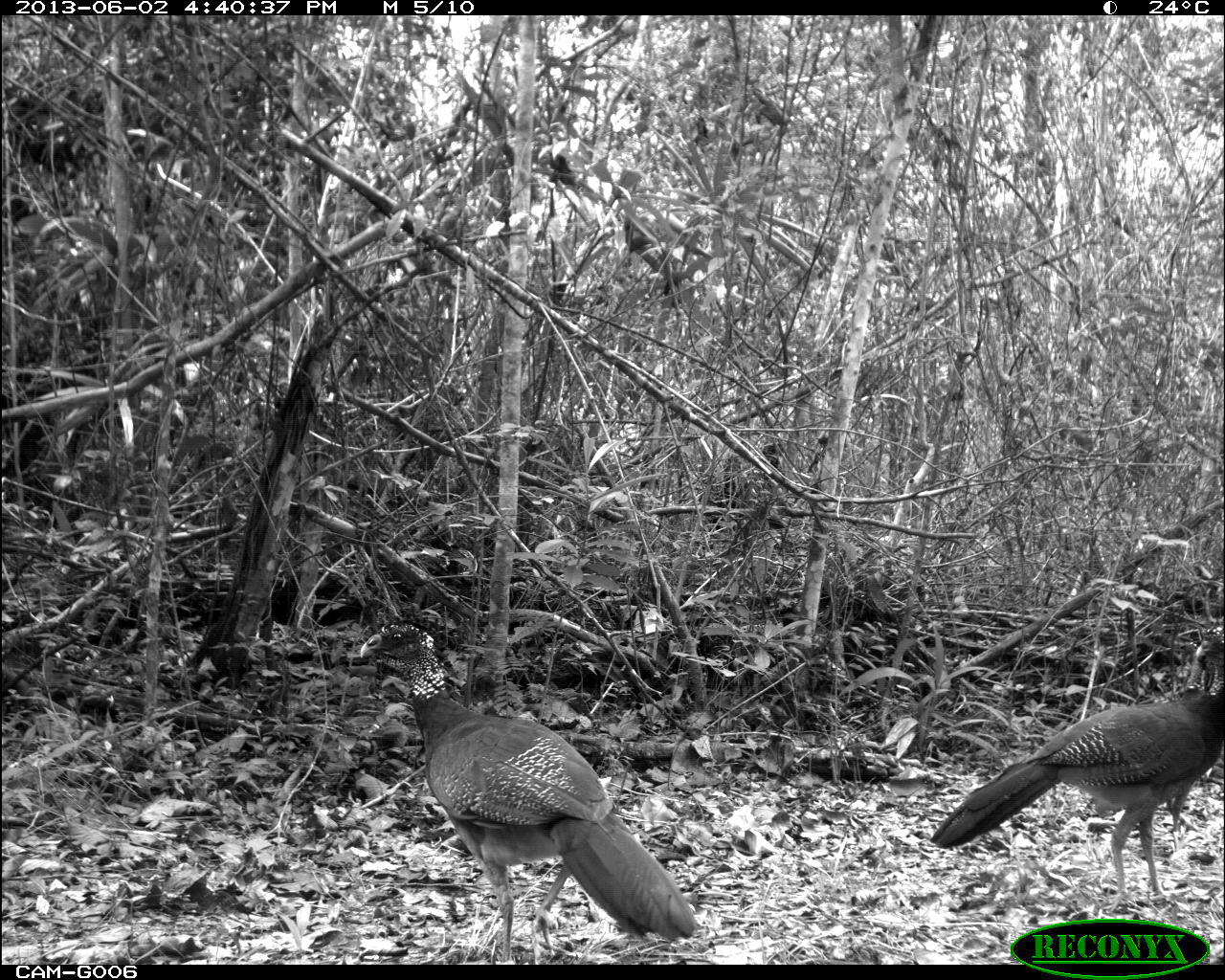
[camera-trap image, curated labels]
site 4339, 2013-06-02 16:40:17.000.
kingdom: Animalia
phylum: Chordata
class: Aves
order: Galliformes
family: Cracidae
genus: Crax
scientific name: Crax rubra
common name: great curassow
Crax rubra (great curassow), count 2, sex female.